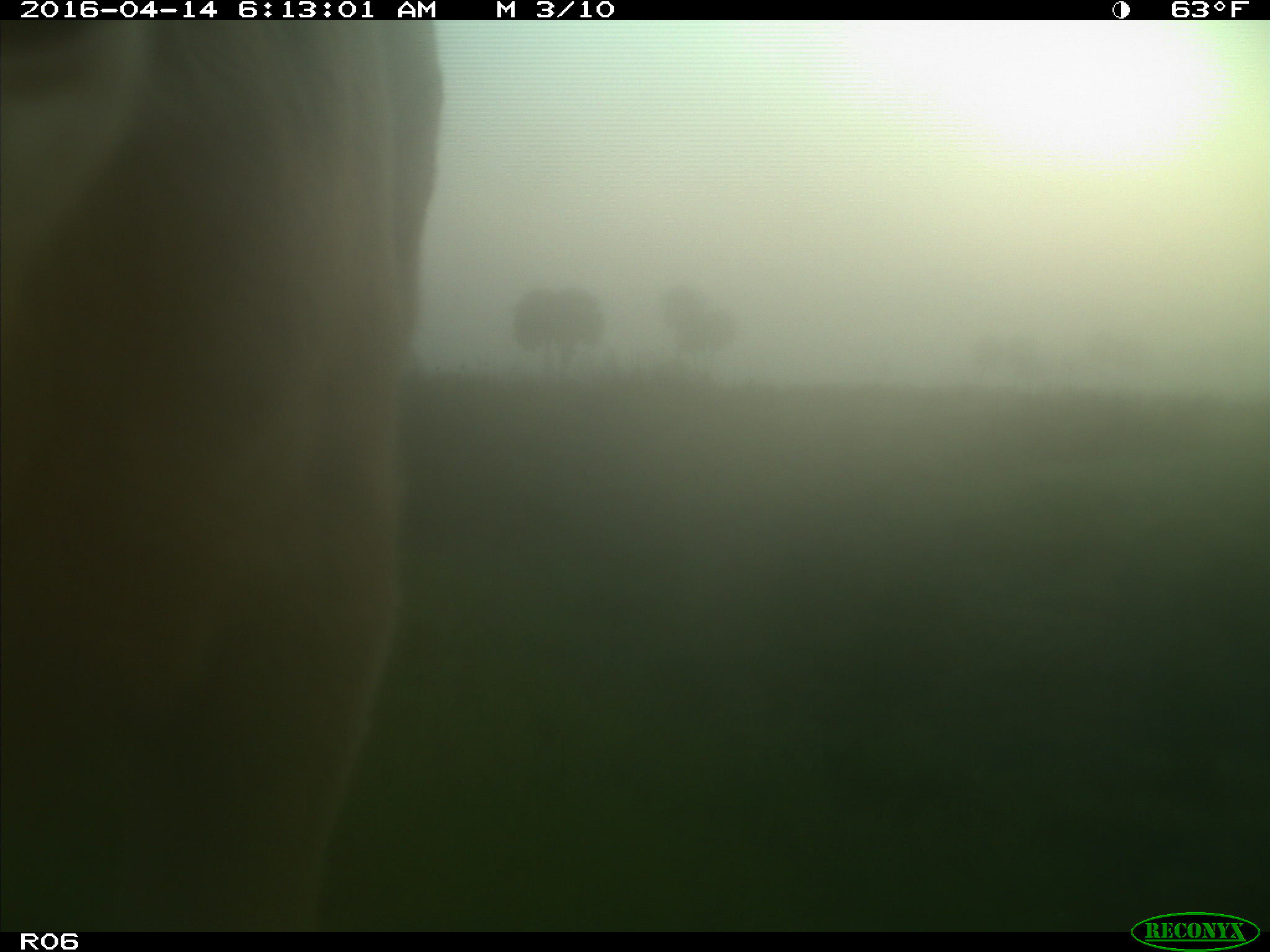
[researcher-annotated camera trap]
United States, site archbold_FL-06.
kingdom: Animalia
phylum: Chordata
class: Mammalia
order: Artiodactyla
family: Bovidae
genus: Bos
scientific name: Bos taurus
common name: domestic cow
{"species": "Bos taurus (domestic cow)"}